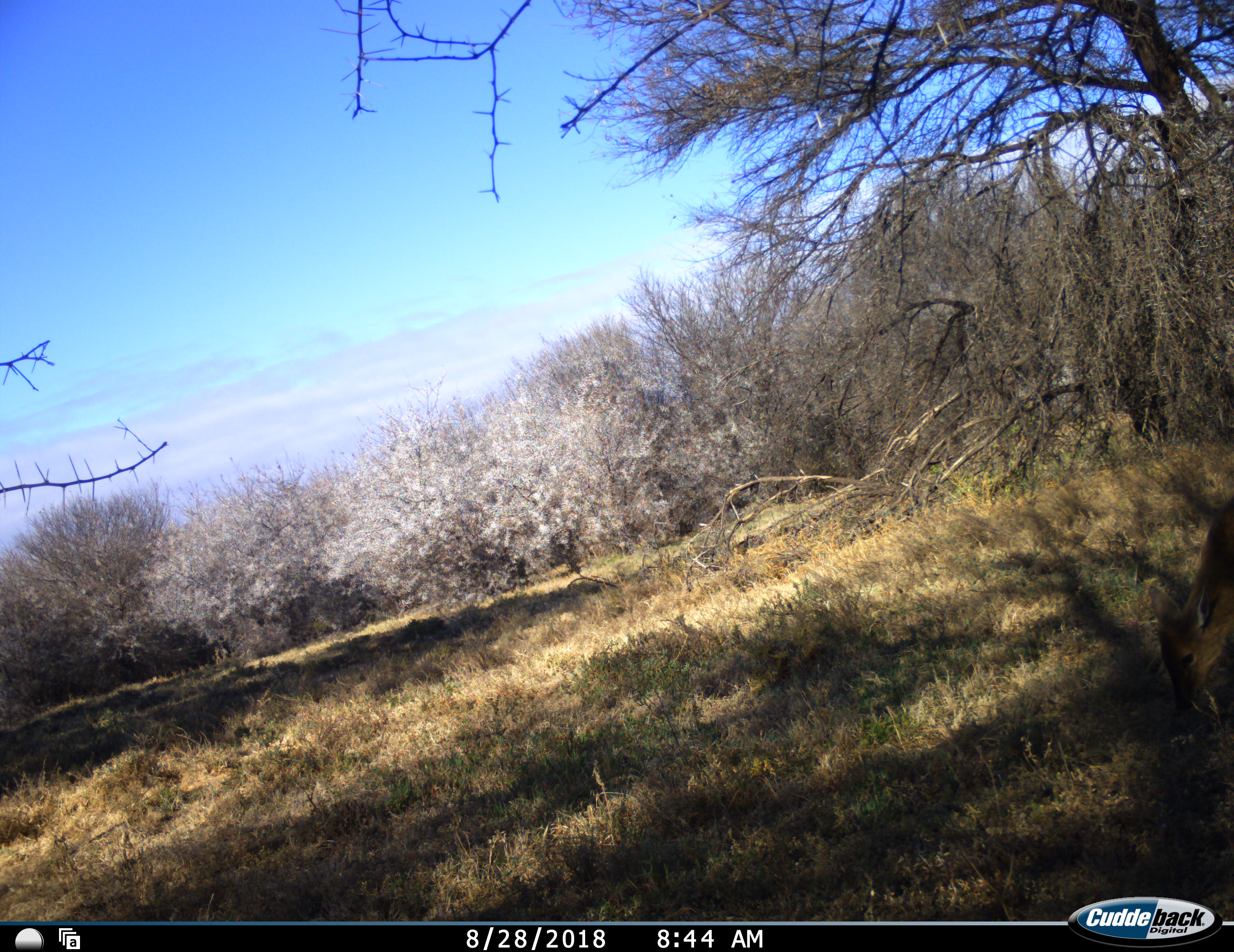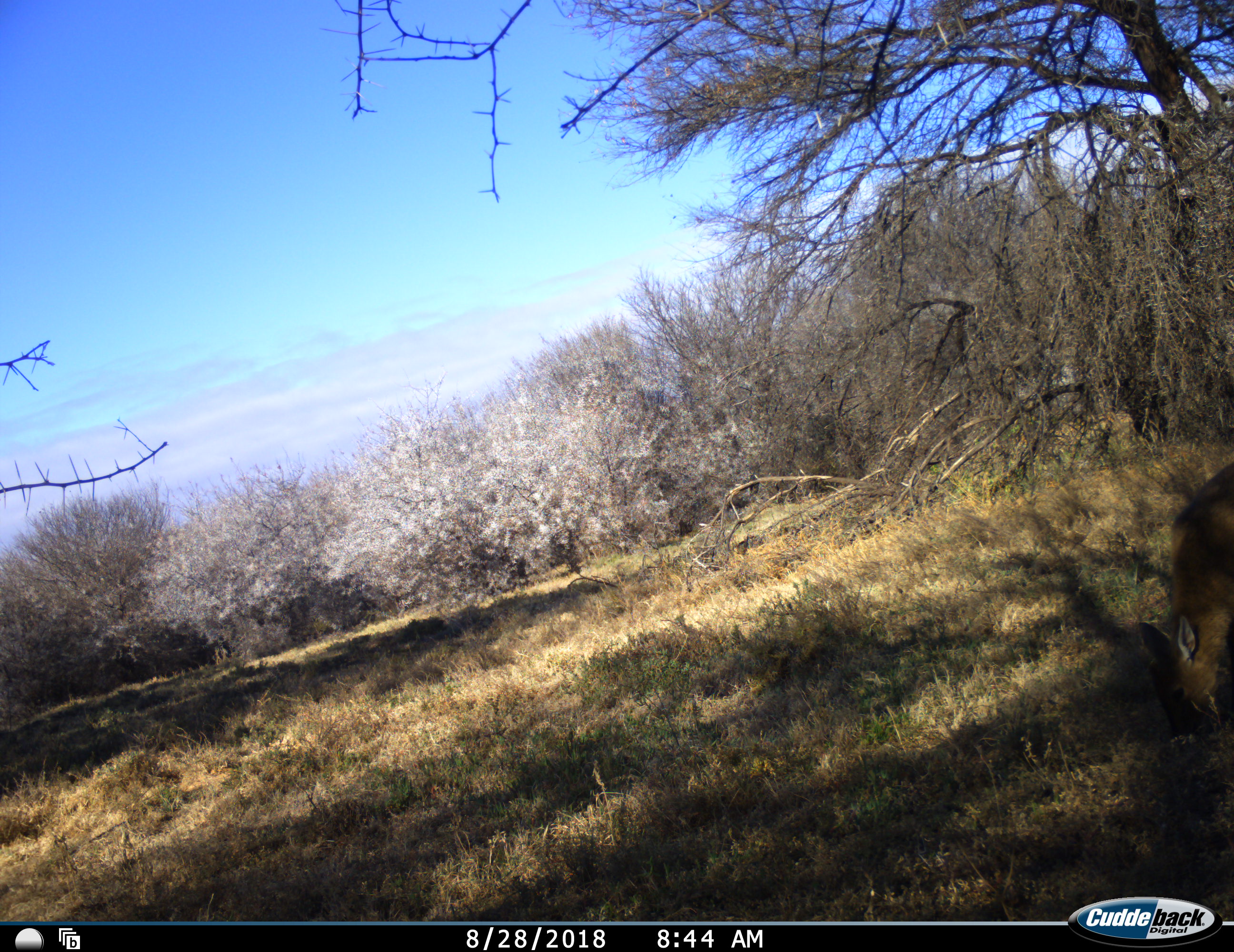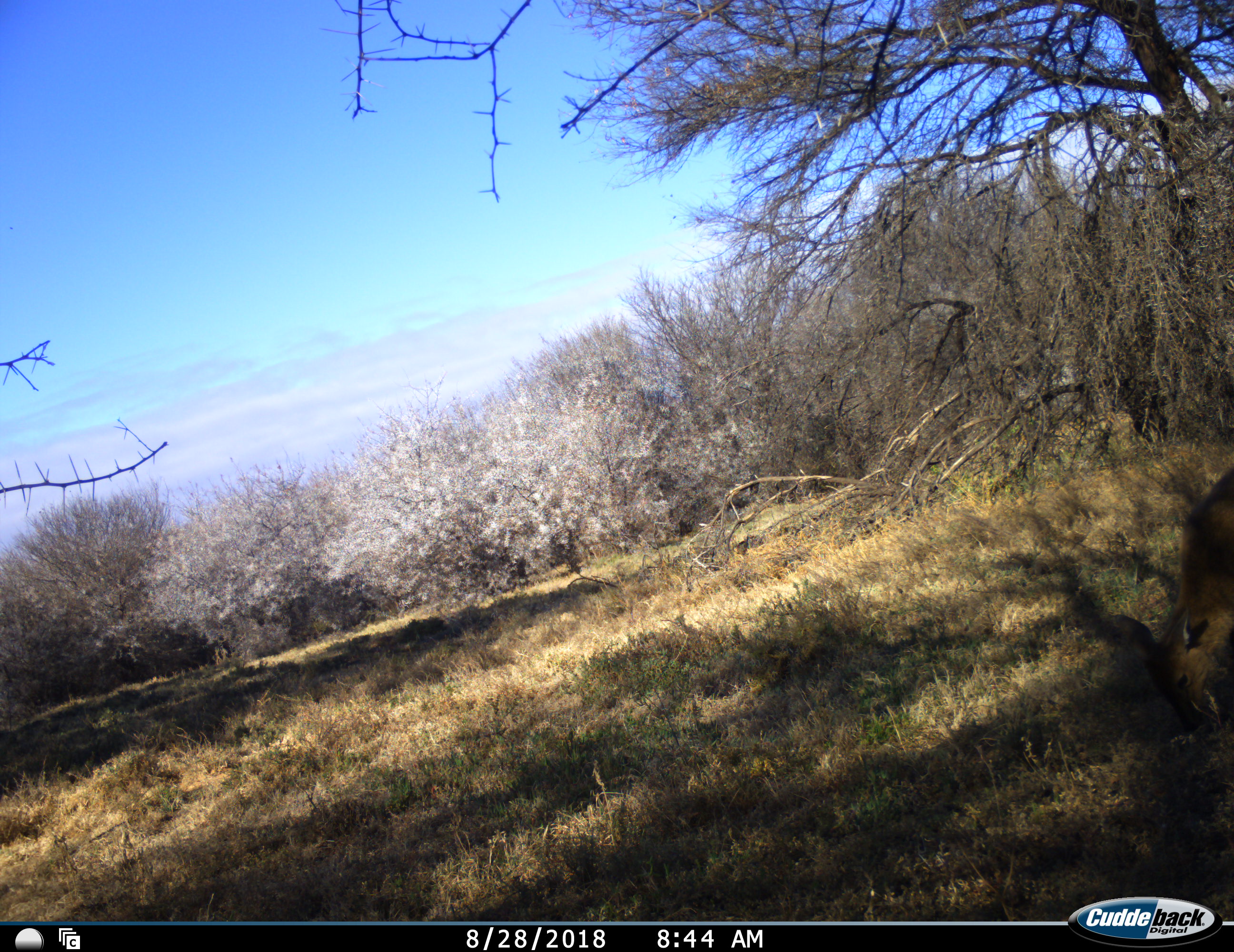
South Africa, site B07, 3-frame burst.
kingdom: Animalia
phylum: Chordata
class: Mammalia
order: Artiodactyla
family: Bovidae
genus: Sylvicapra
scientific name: Sylvicapra grimmia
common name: common grey duiker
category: duikercommongrey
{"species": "duikercommongrey (common grey duiker) (Sylvicapra grimmia)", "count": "1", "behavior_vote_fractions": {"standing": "0%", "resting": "0%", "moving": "17%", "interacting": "0%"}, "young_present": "0%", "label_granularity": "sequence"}